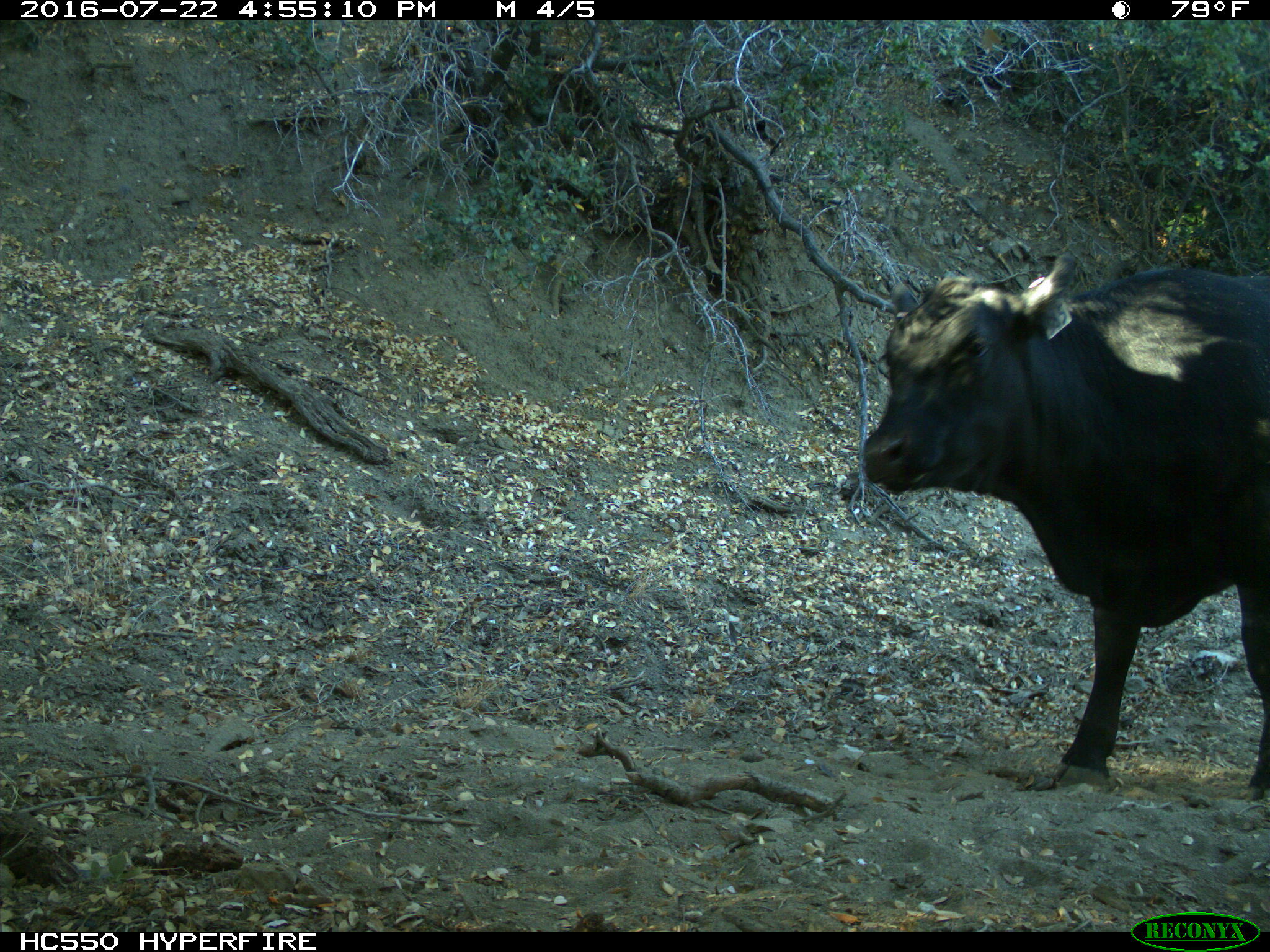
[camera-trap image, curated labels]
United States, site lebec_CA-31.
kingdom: Animalia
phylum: Chordata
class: Mammalia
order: Artiodactyla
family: Bovidae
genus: Bos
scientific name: Bos taurus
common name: domestic cow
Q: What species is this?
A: Bos taurus (domestic cow).